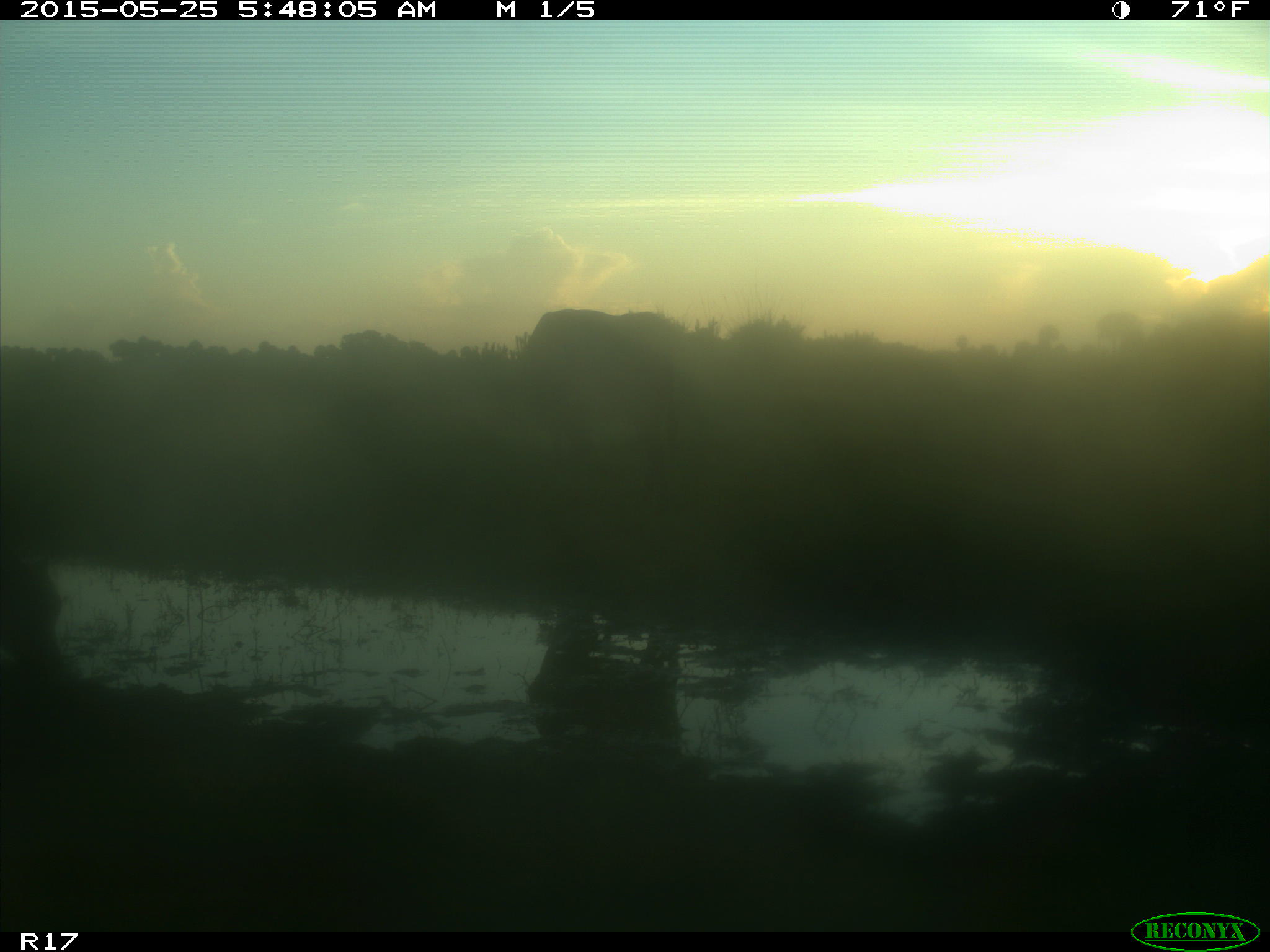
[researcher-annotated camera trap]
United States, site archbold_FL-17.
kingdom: Animalia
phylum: Chordata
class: Mammalia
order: Artiodactyla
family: Bovidae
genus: Bos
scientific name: Bos taurus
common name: domestic cow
Bos taurus (domestic cow).